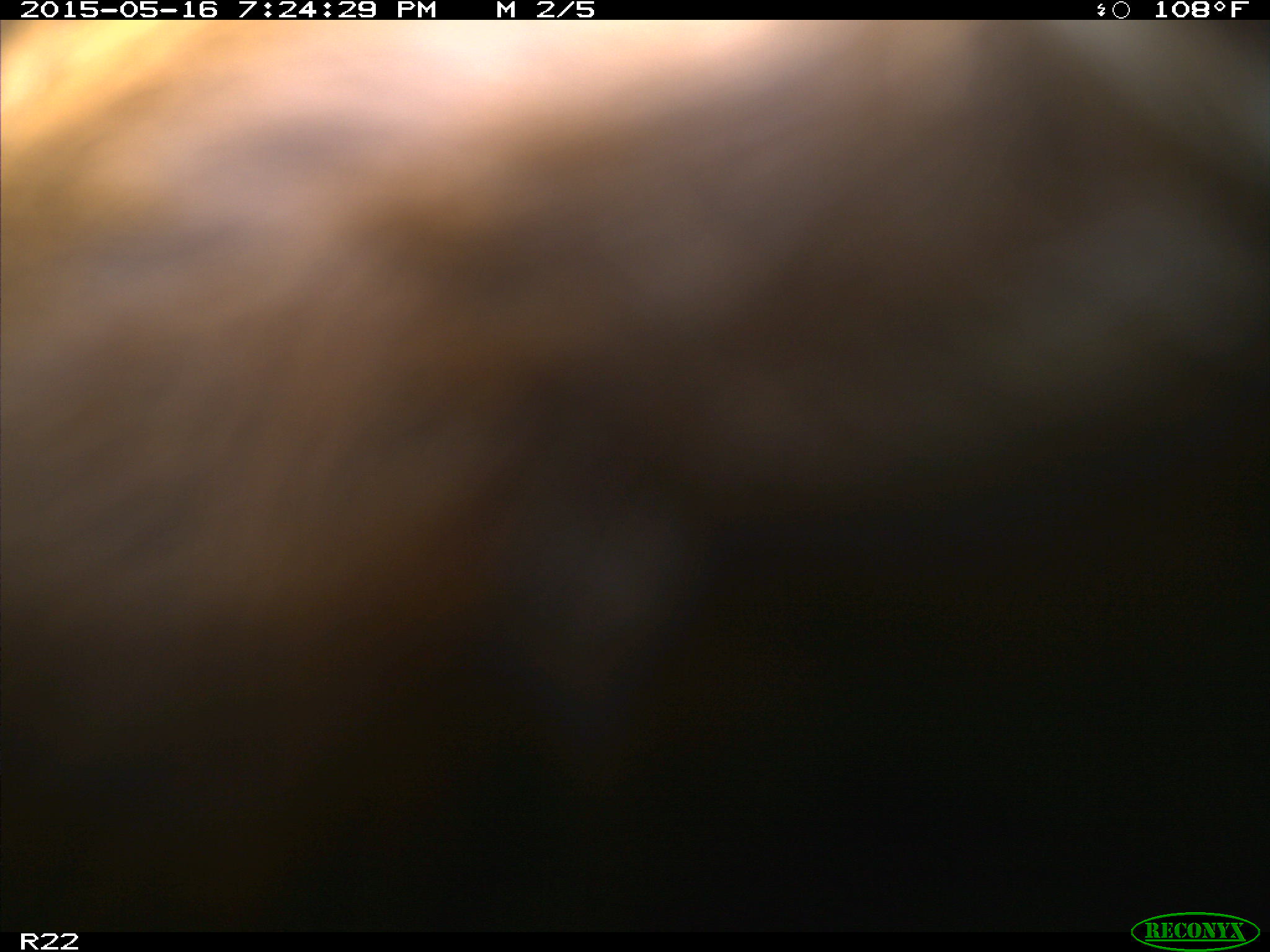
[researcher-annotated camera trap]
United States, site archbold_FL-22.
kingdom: Animalia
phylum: Chordata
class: Mammalia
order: Artiodactyla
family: Bovidae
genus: Bos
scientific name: Bos taurus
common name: domestic cow